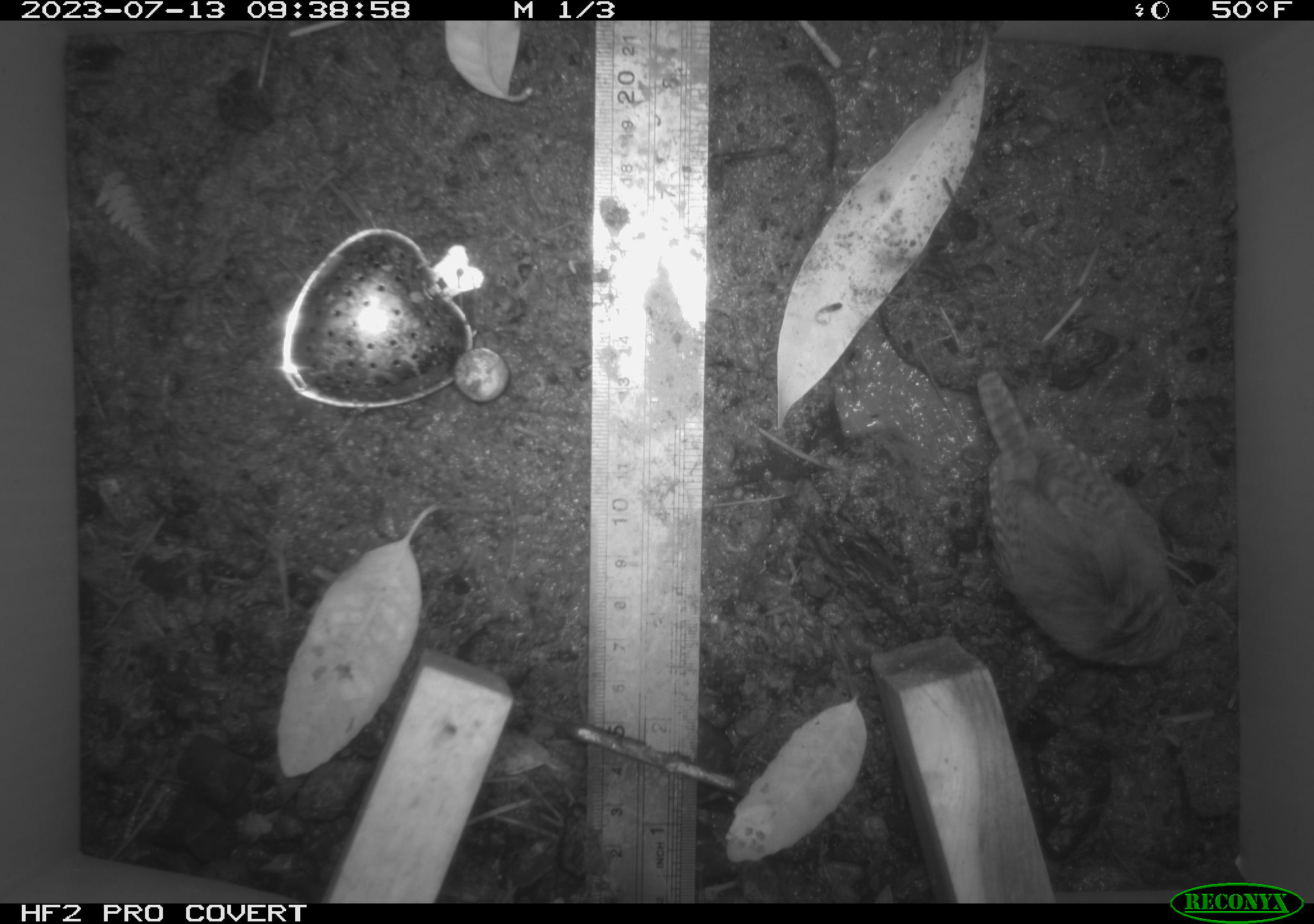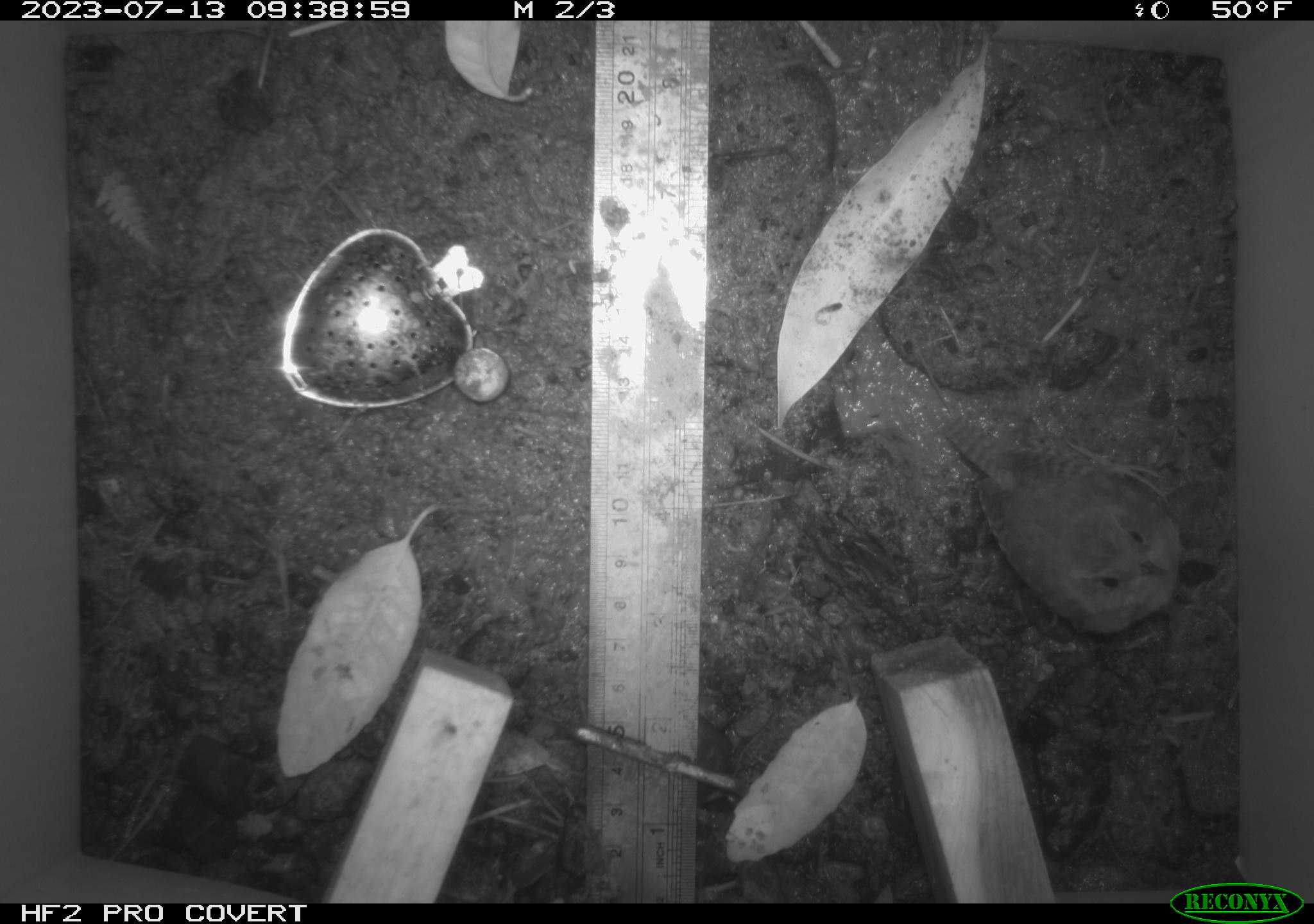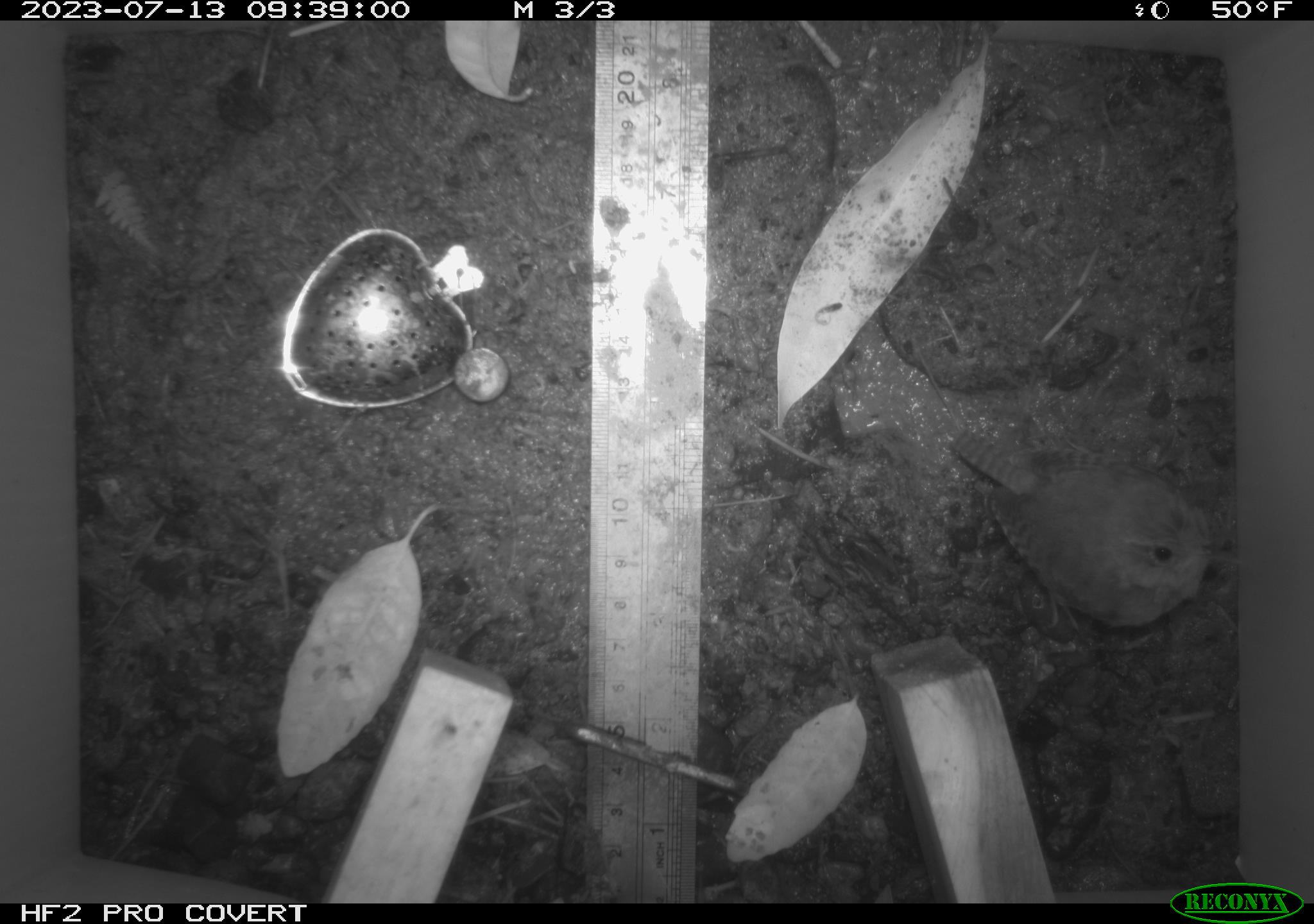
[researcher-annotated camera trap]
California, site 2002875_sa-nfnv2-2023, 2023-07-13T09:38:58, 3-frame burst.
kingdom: Animalia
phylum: Chordata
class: Aves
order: Passeriformes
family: Troglodytidae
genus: Troglodytes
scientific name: Troglodytes pacificus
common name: pacific wren